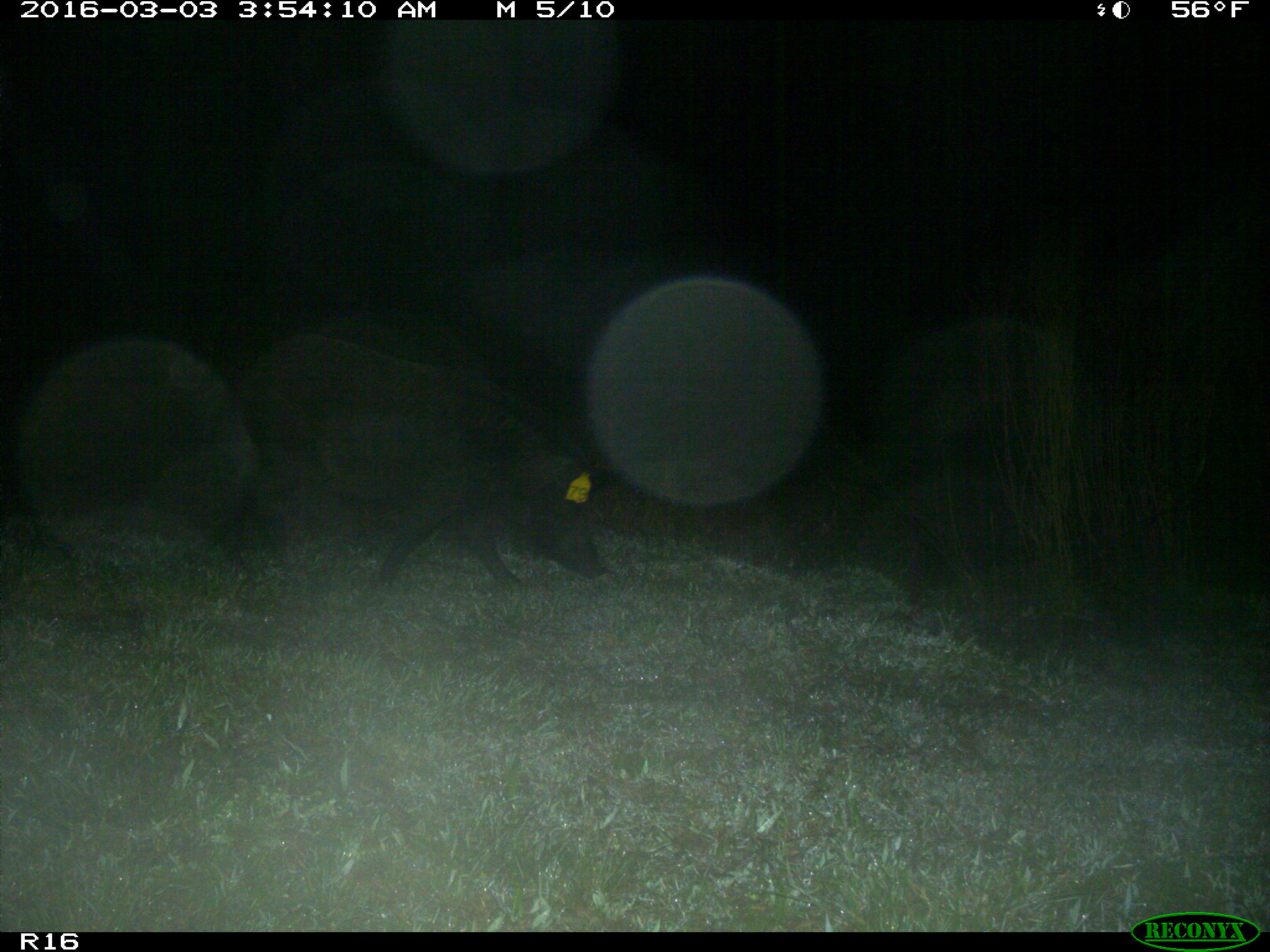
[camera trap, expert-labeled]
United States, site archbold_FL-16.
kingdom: Animalia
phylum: Chordata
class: Mammalia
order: Artiodactyla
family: Suidae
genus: Sus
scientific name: Sus scrofa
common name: wild boar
Sus scrofa (wild boar).